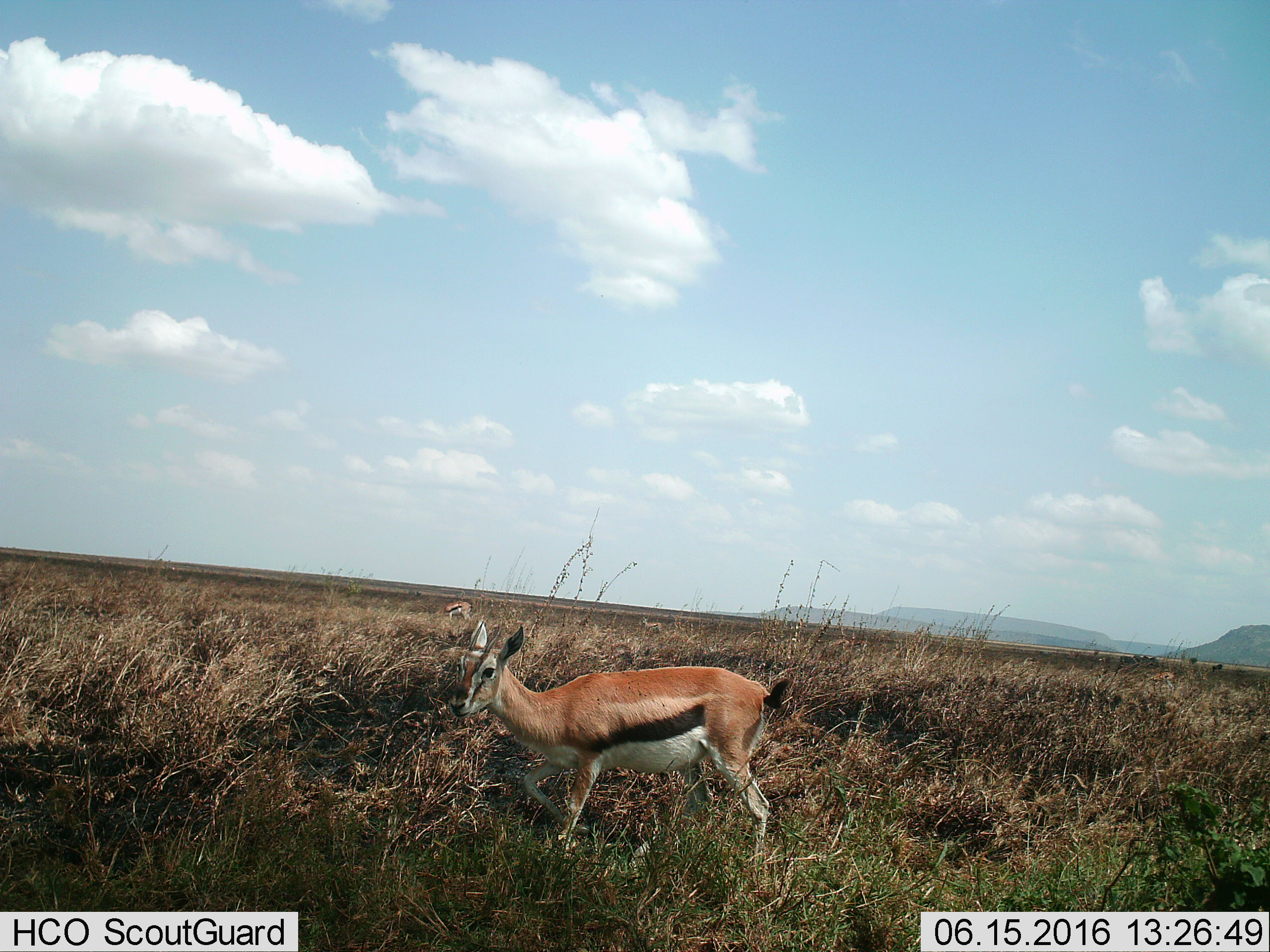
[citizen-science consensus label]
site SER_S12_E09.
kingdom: Animalia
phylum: Chordata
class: Mammalia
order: Artiodactyla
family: Bovidae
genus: Eudorcas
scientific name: Eudorcas thomsonii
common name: thomson's gazelle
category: gazellethomsons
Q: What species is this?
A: Gazellethomsons (thomson's gazelle) (Eudorcas thomsonii).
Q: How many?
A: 4.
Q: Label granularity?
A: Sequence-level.